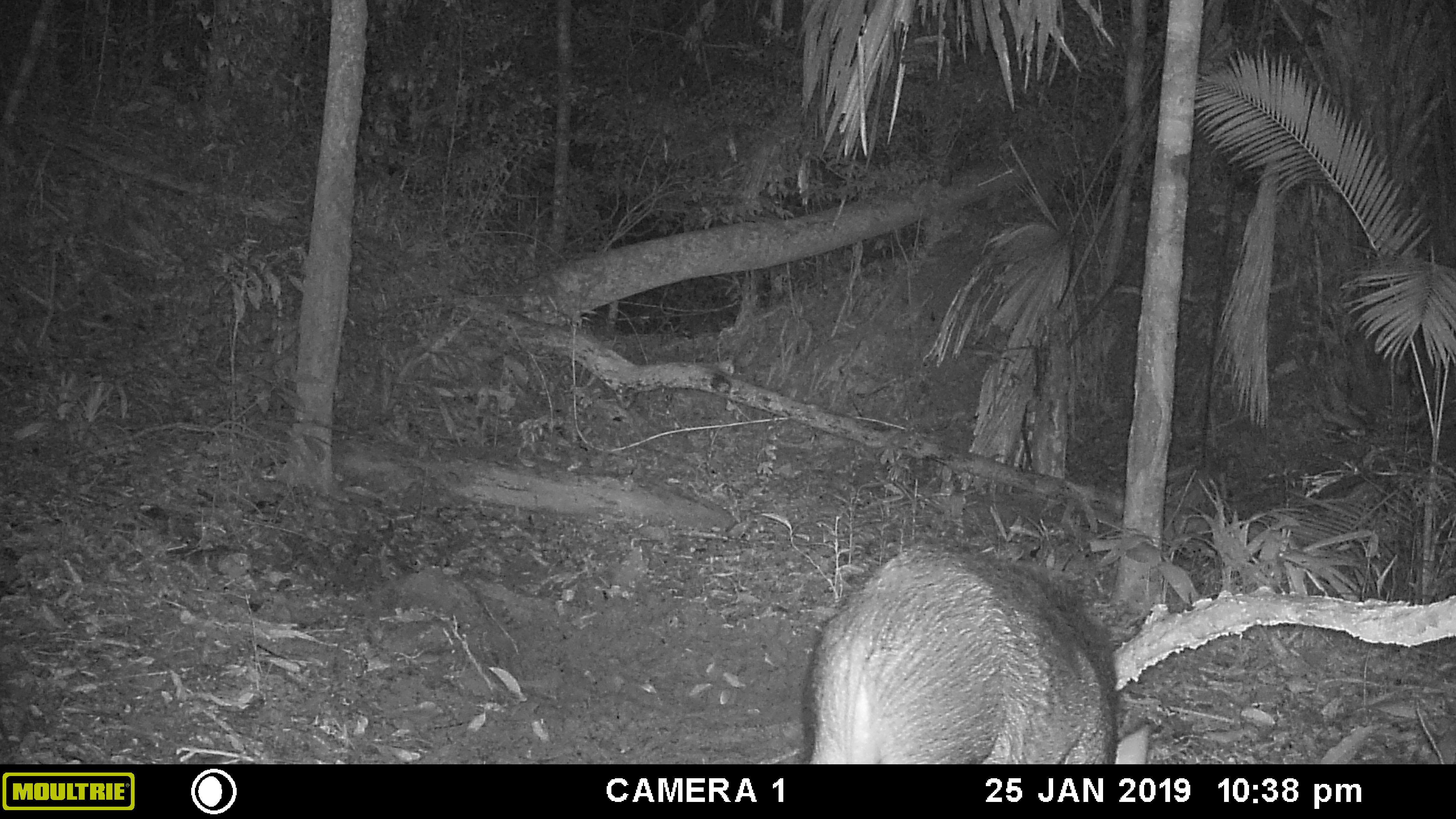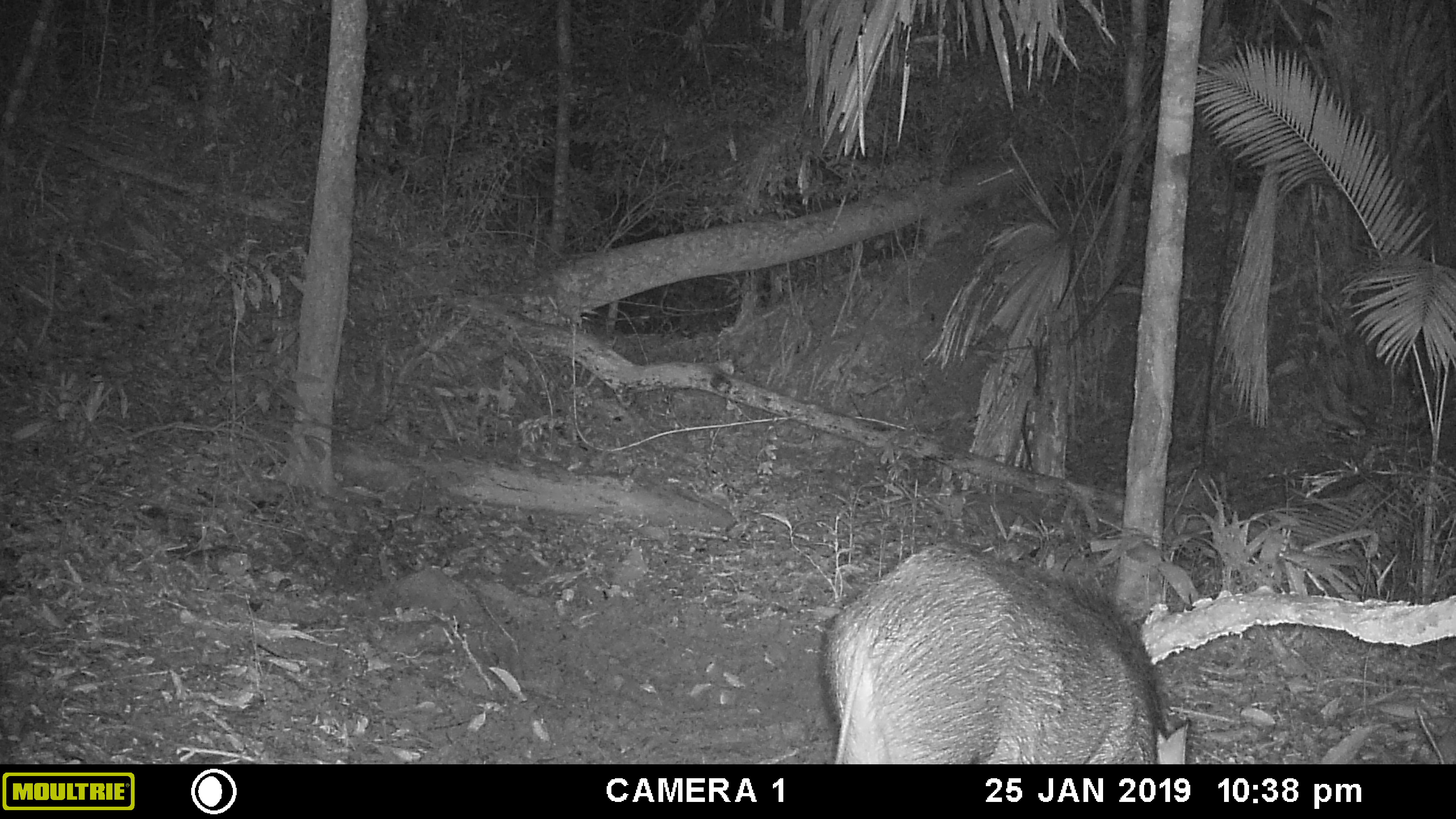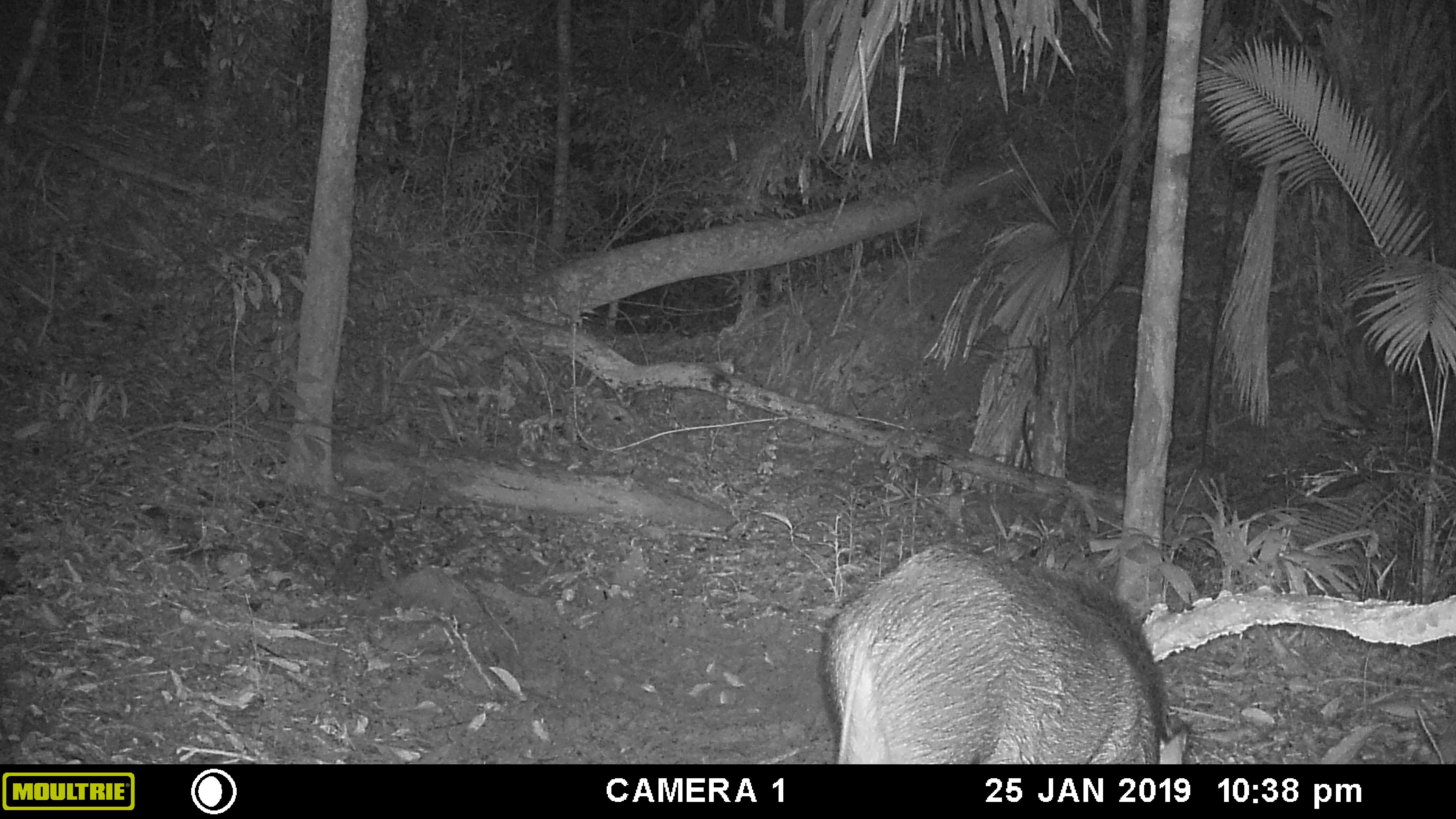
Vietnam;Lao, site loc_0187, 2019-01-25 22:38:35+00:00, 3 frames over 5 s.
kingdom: Animalia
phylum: Chordata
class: Mammalia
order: Artiodactyla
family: Suidae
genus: Sus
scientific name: Sus scrofa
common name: eurasian wild pig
Eurasian wild pig (Sus scrofa). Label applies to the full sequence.